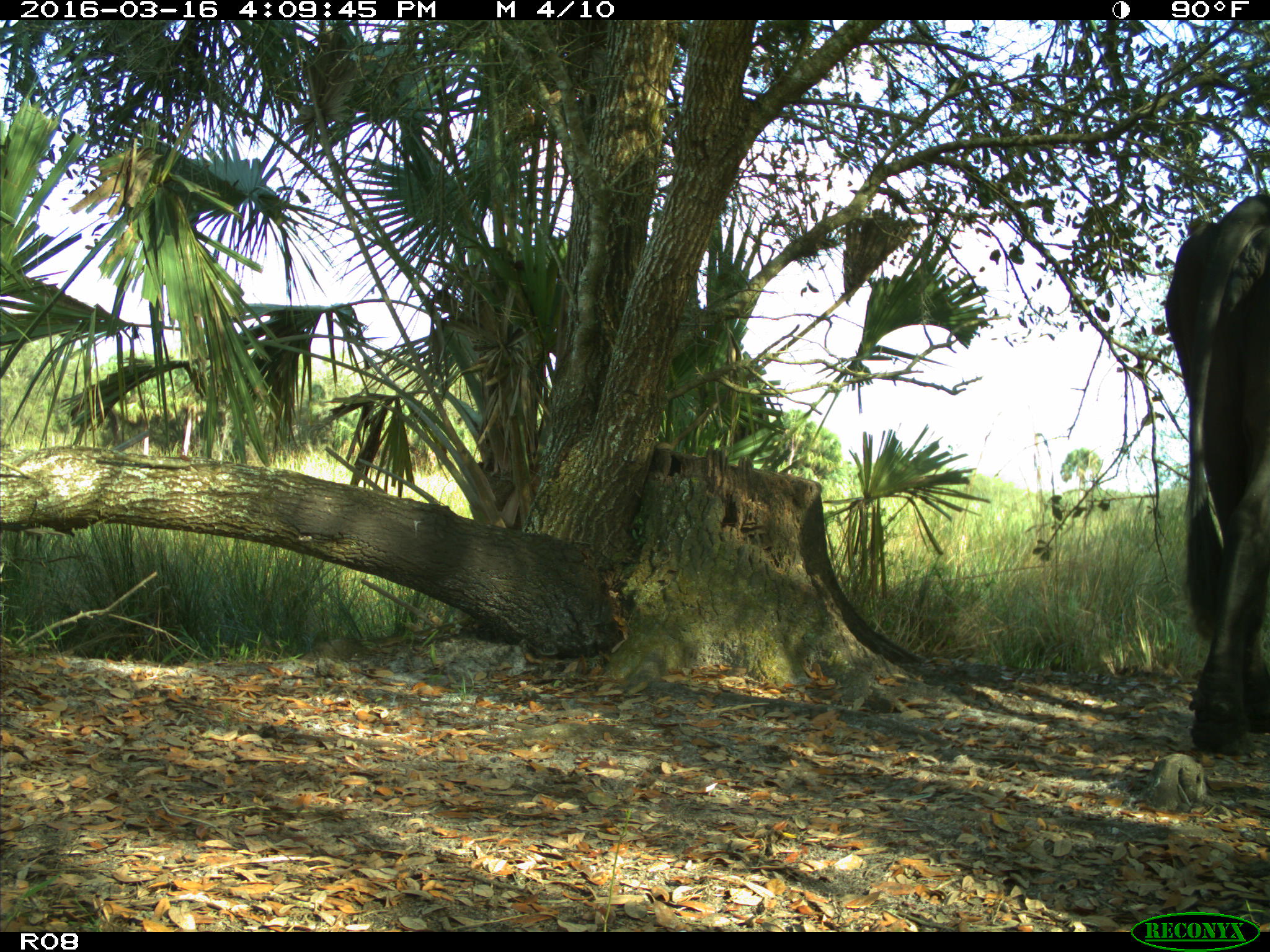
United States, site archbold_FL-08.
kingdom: Animalia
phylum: Chordata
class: Mammalia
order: Artiodactyla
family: Bovidae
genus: Bos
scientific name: Bos taurus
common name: domestic cow